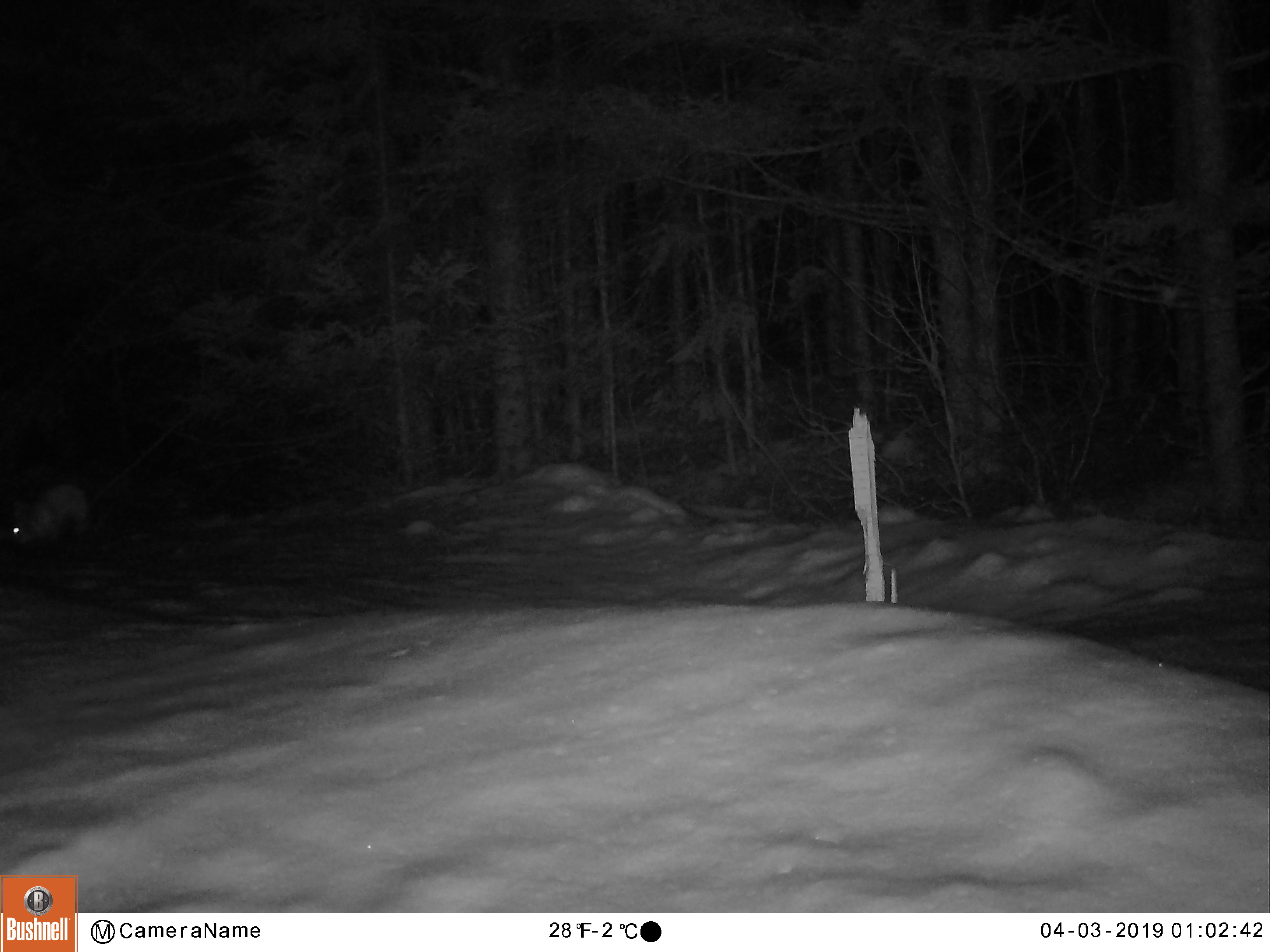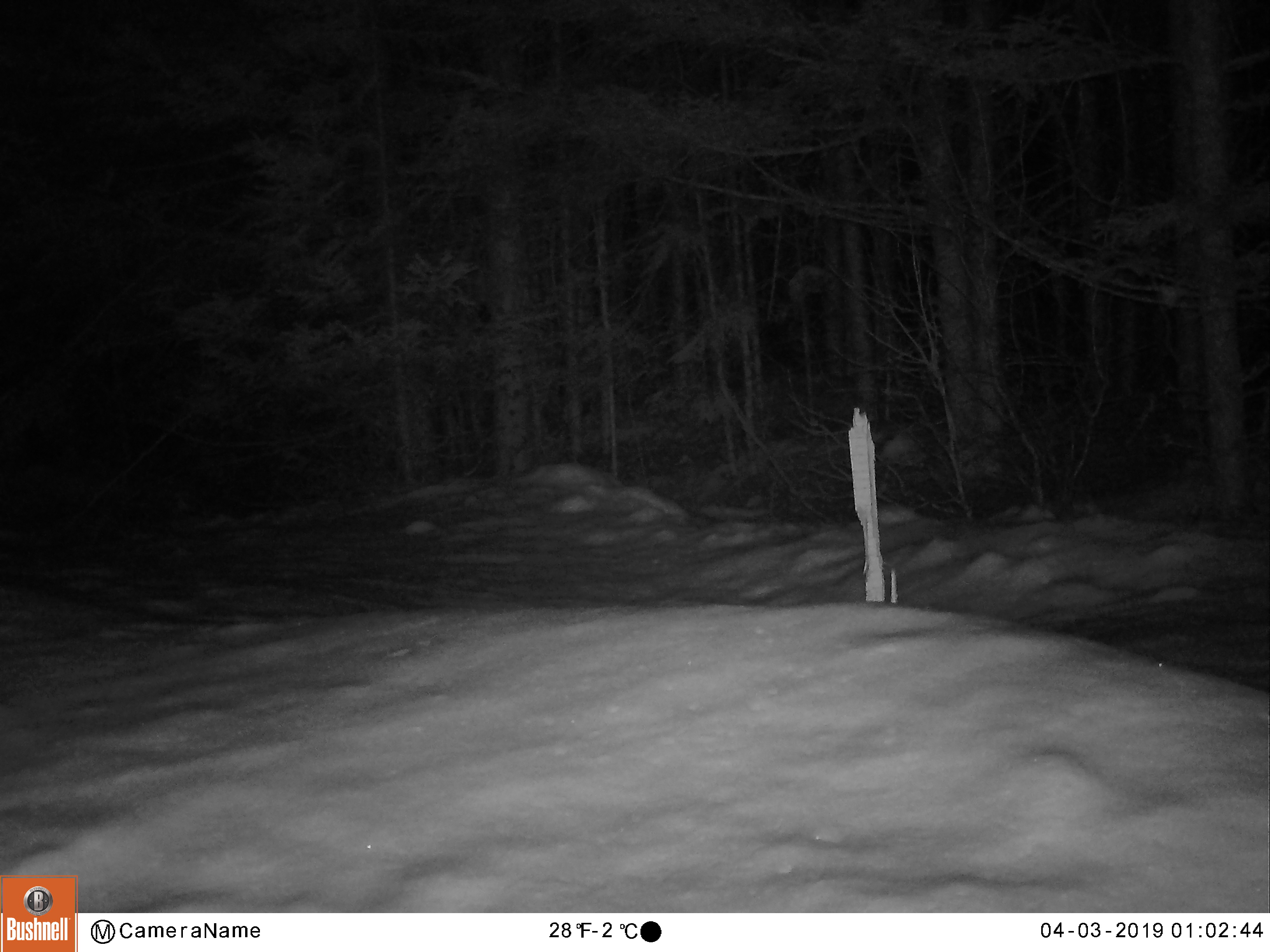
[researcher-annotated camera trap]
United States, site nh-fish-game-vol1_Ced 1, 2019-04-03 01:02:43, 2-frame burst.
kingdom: Animalia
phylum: Chordata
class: Mammalia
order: Lagomorpha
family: Leporidae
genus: Lepus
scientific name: Lepus americanus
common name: snowshoe hare